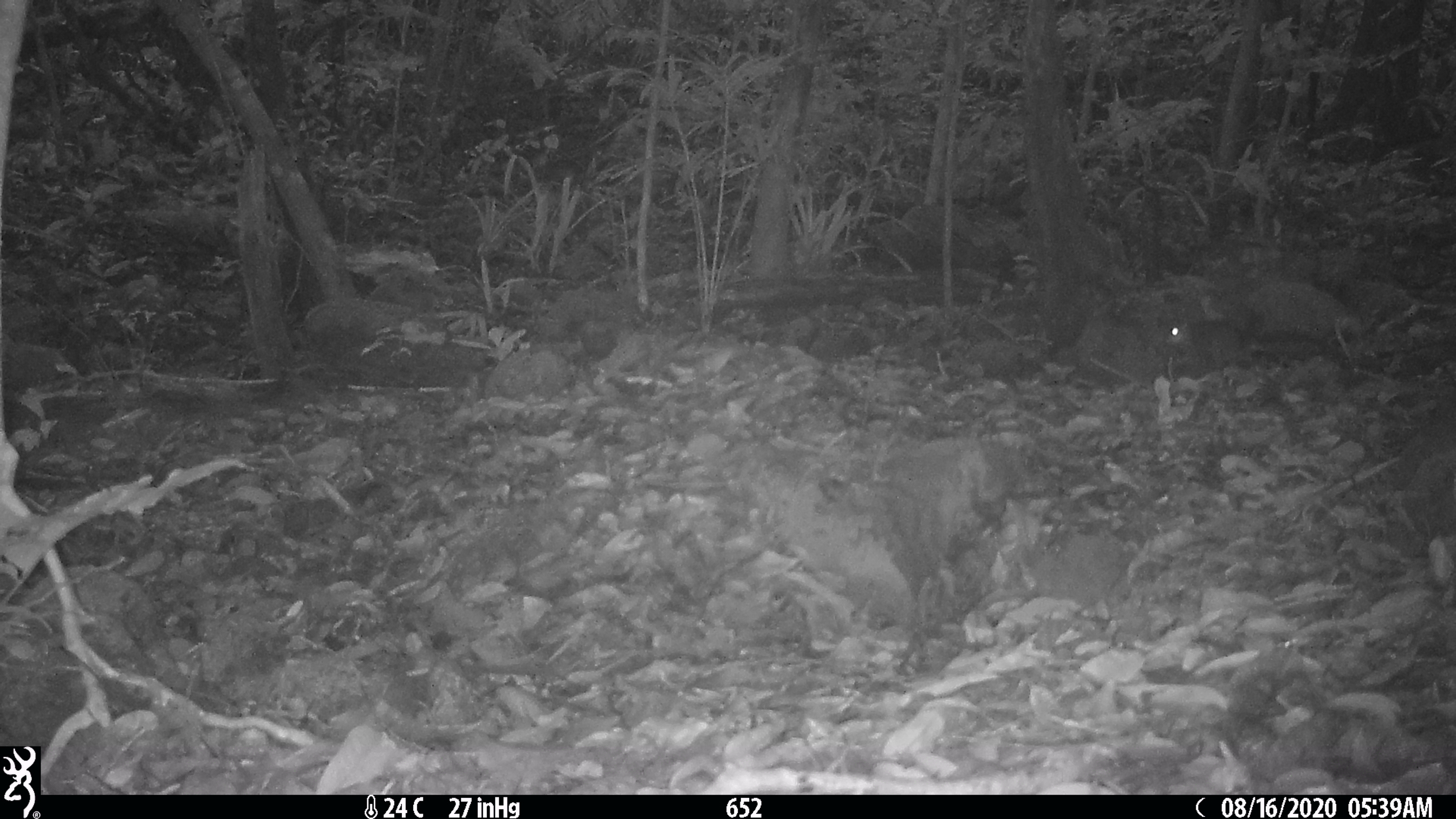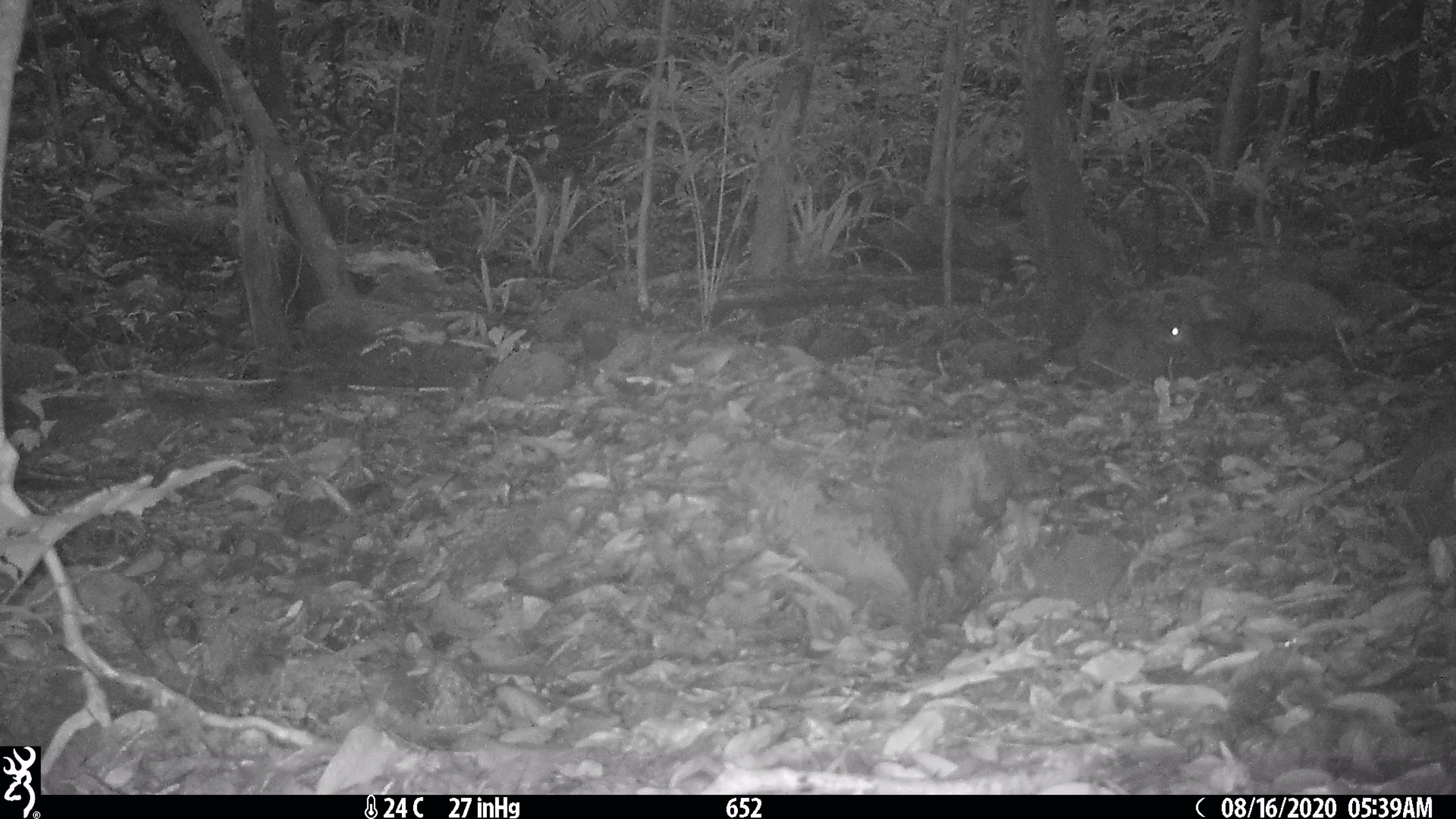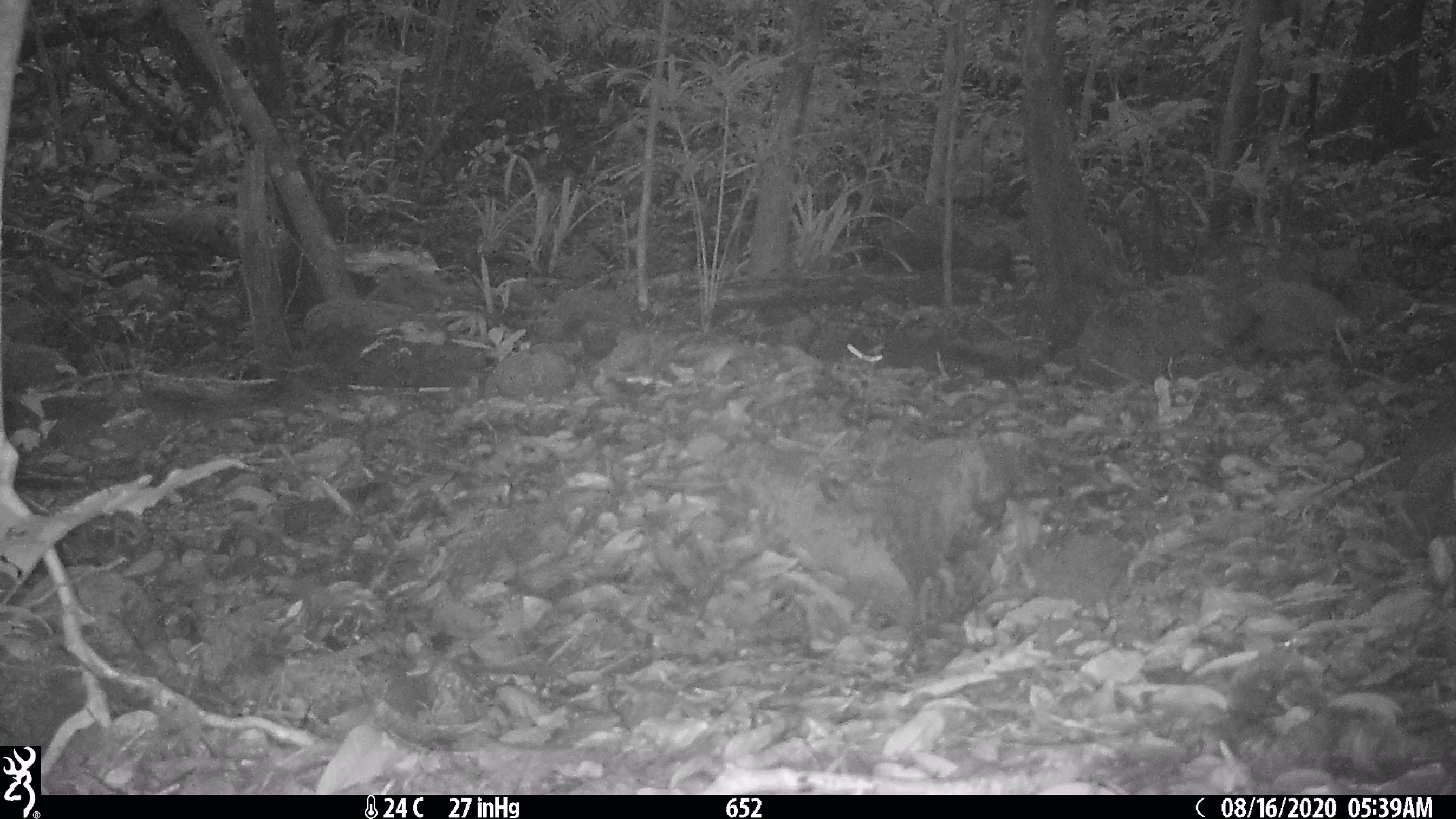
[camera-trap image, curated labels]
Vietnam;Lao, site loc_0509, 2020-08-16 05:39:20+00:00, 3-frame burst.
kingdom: Animalia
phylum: Chordata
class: Mammalia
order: Rodentia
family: Sciuridae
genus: Dremomys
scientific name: Dremomys rufigenis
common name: red-cheeked squirrel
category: red cheeked squirrel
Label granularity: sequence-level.